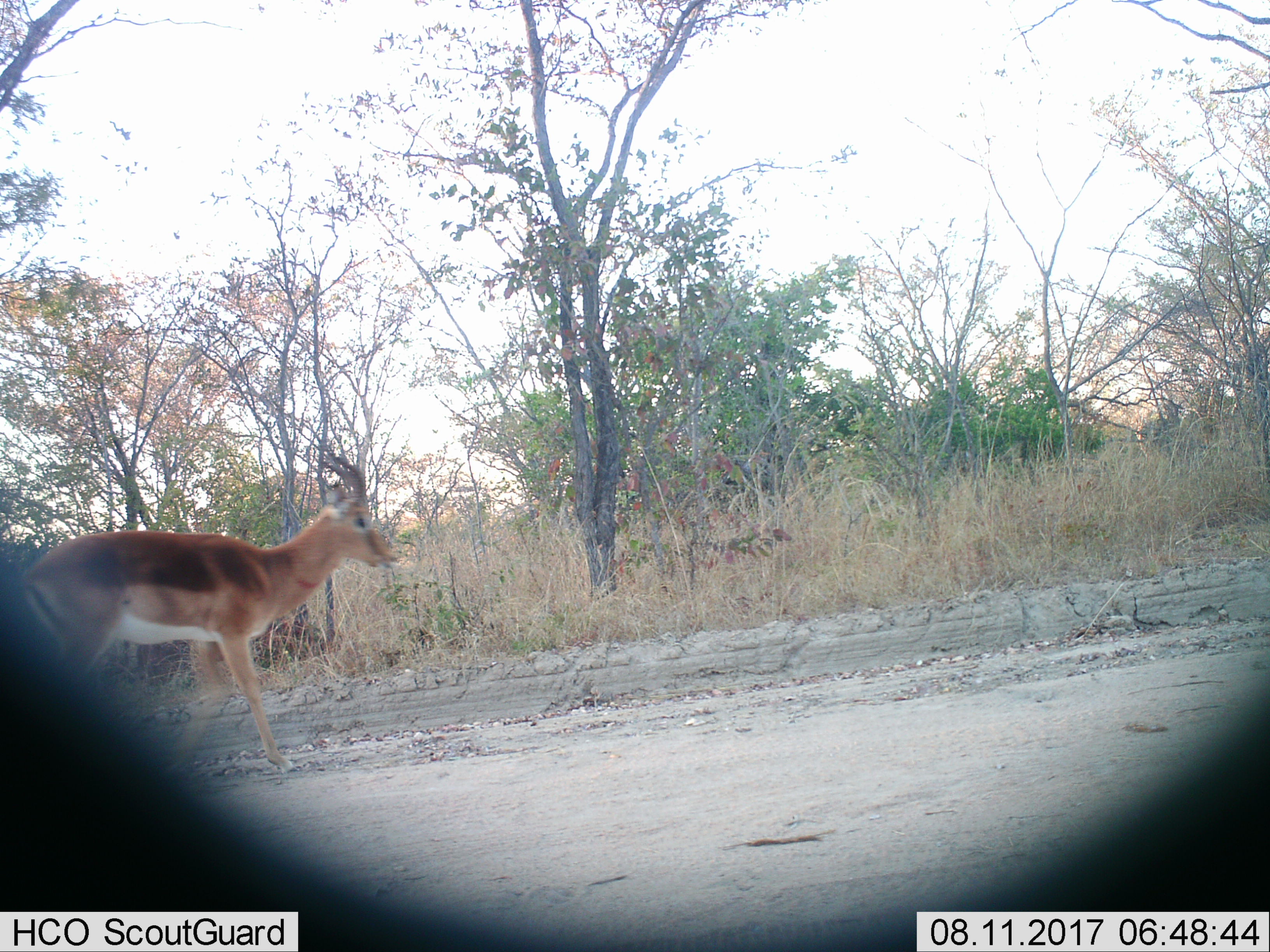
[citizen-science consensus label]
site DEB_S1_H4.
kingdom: Animalia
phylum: Chordata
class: Mammalia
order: Artiodactyla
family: Bovidae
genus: Aepyceros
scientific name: Aepyceros melampus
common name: impala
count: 1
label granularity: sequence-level